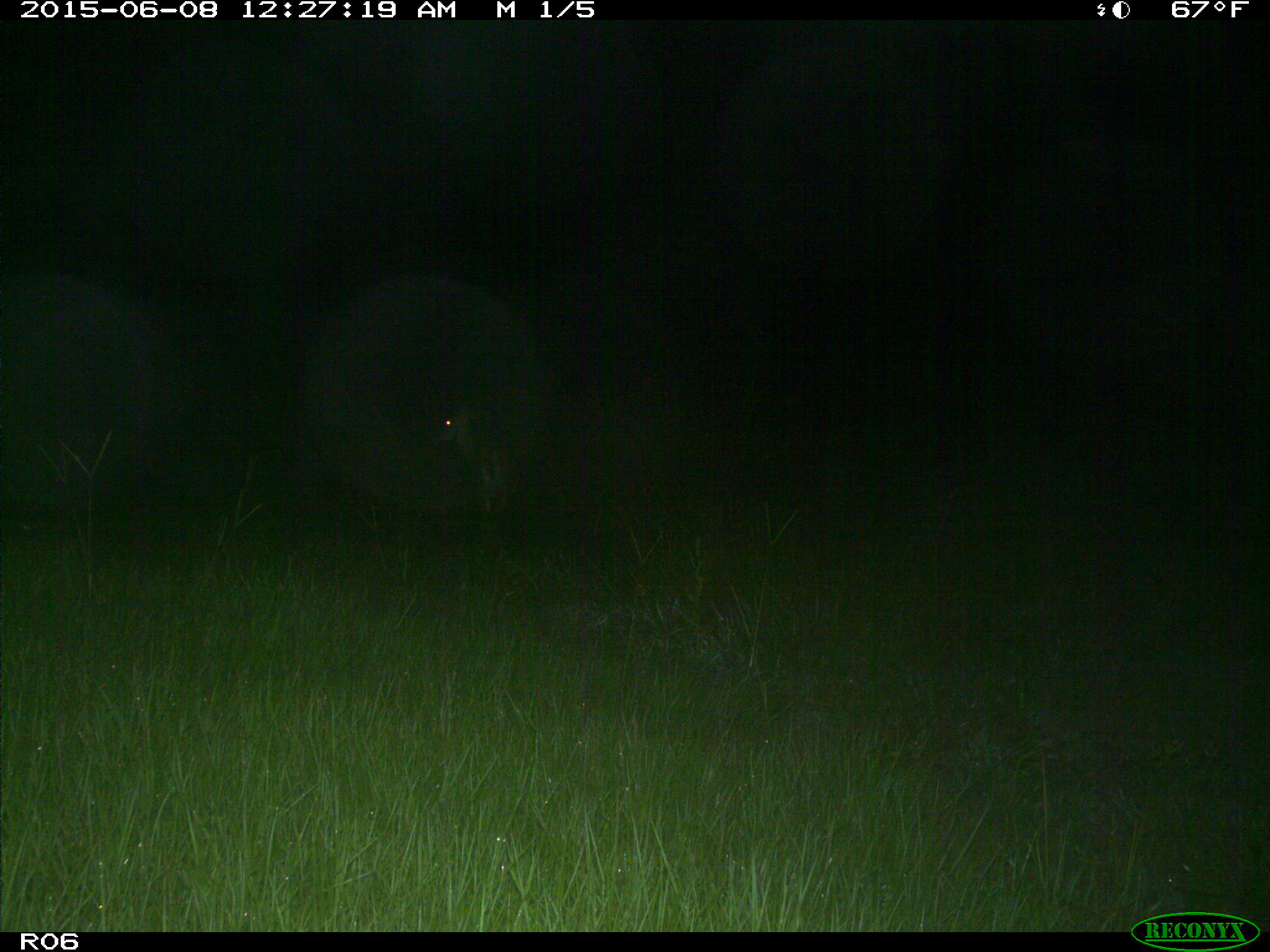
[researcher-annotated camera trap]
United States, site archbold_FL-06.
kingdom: Animalia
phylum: Chordata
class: Mammalia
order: Artiodactyla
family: Cervidae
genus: Odocoileus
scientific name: Odocoileus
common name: deer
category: unidentified deer